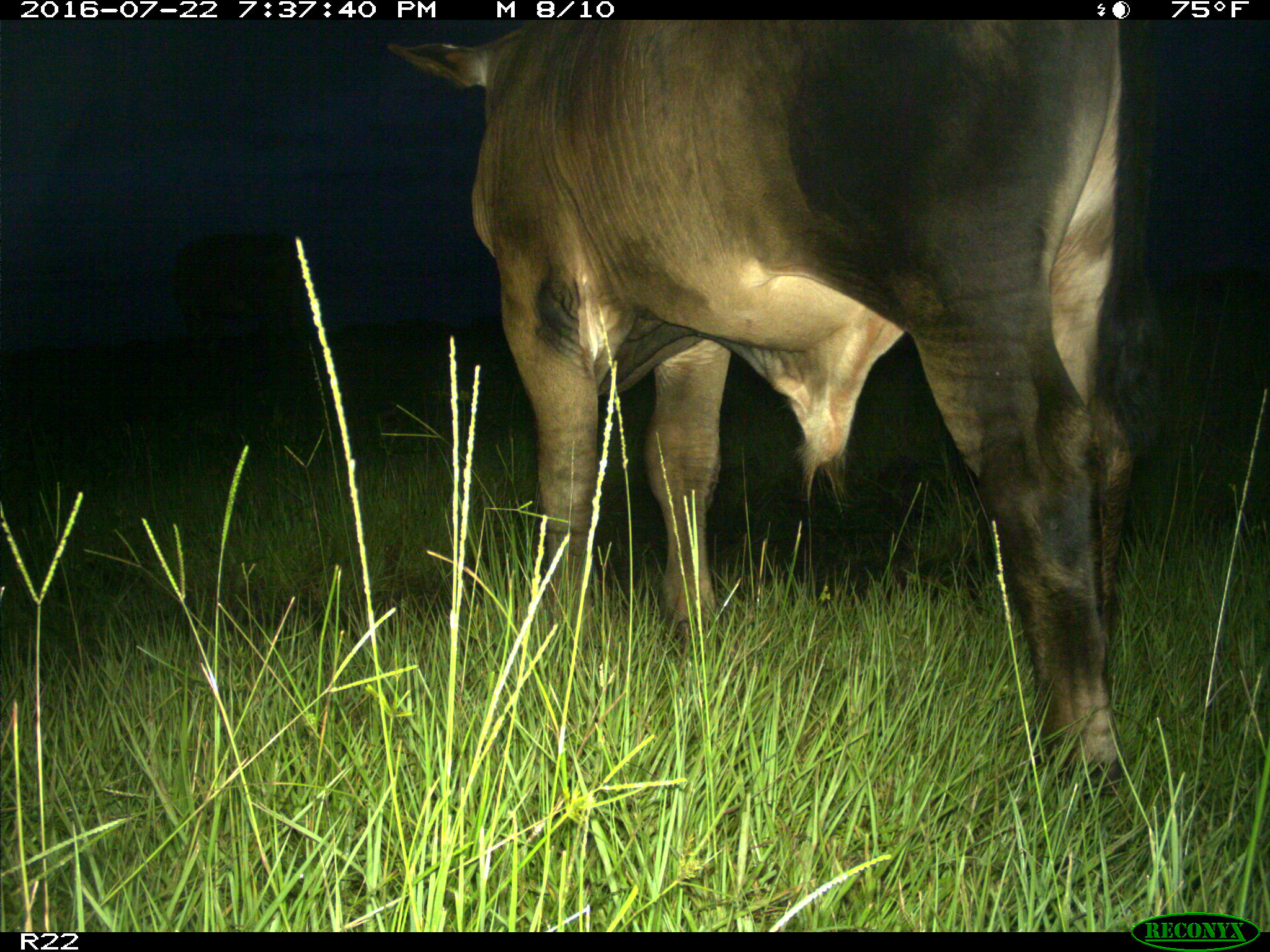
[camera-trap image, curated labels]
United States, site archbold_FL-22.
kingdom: Animalia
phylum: Chordata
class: Mammalia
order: Artiodactyla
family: Bovidae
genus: Bos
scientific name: Bos taurus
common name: domestic cow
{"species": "Bos taurus (domestic cow)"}